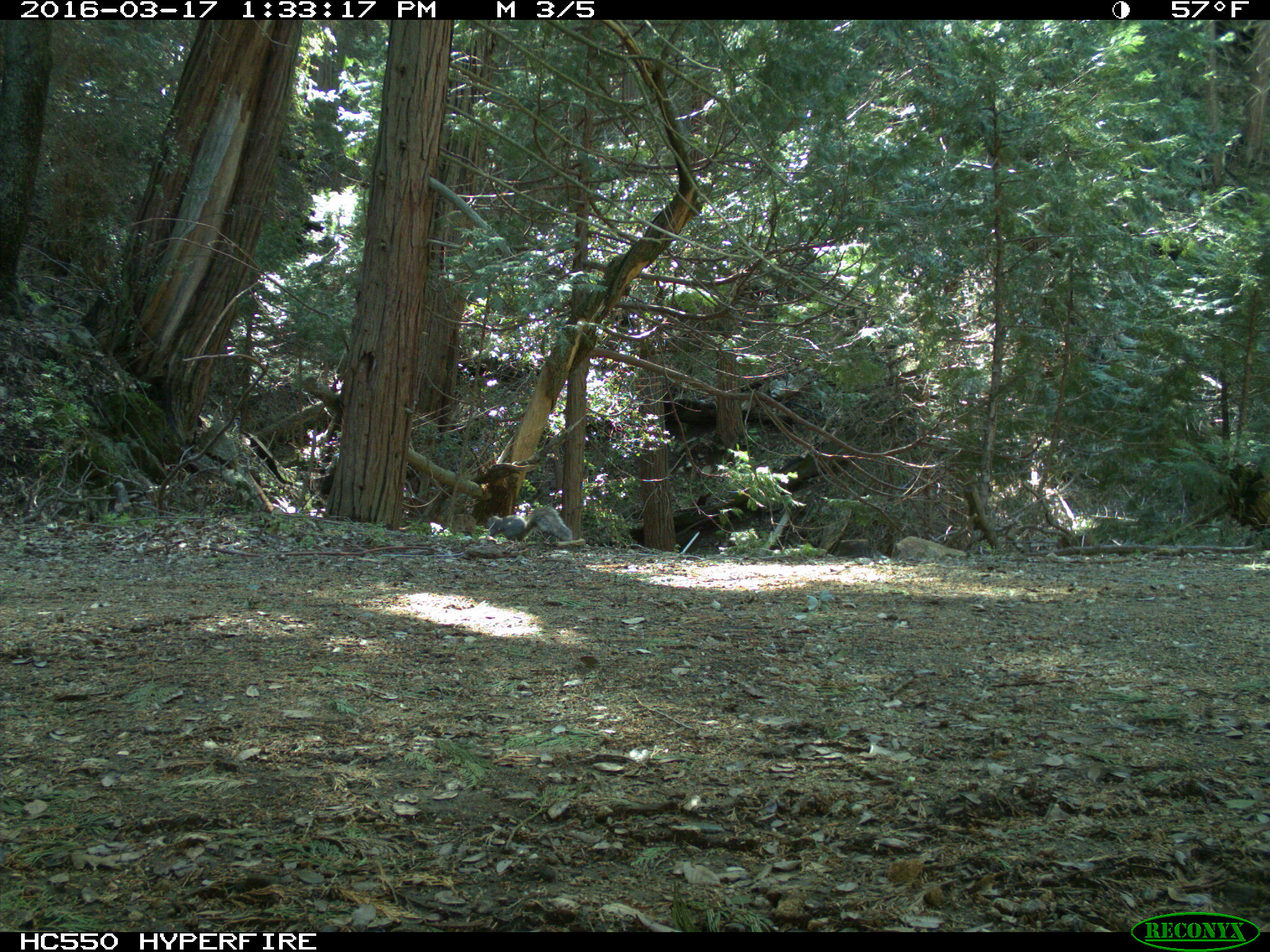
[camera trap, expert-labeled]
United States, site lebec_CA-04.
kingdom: Animalia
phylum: Chordata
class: Mammalia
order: Rodentia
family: Sciuridae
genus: Sciurus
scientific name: Sciurus carolinensis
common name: eastern gray squirrel